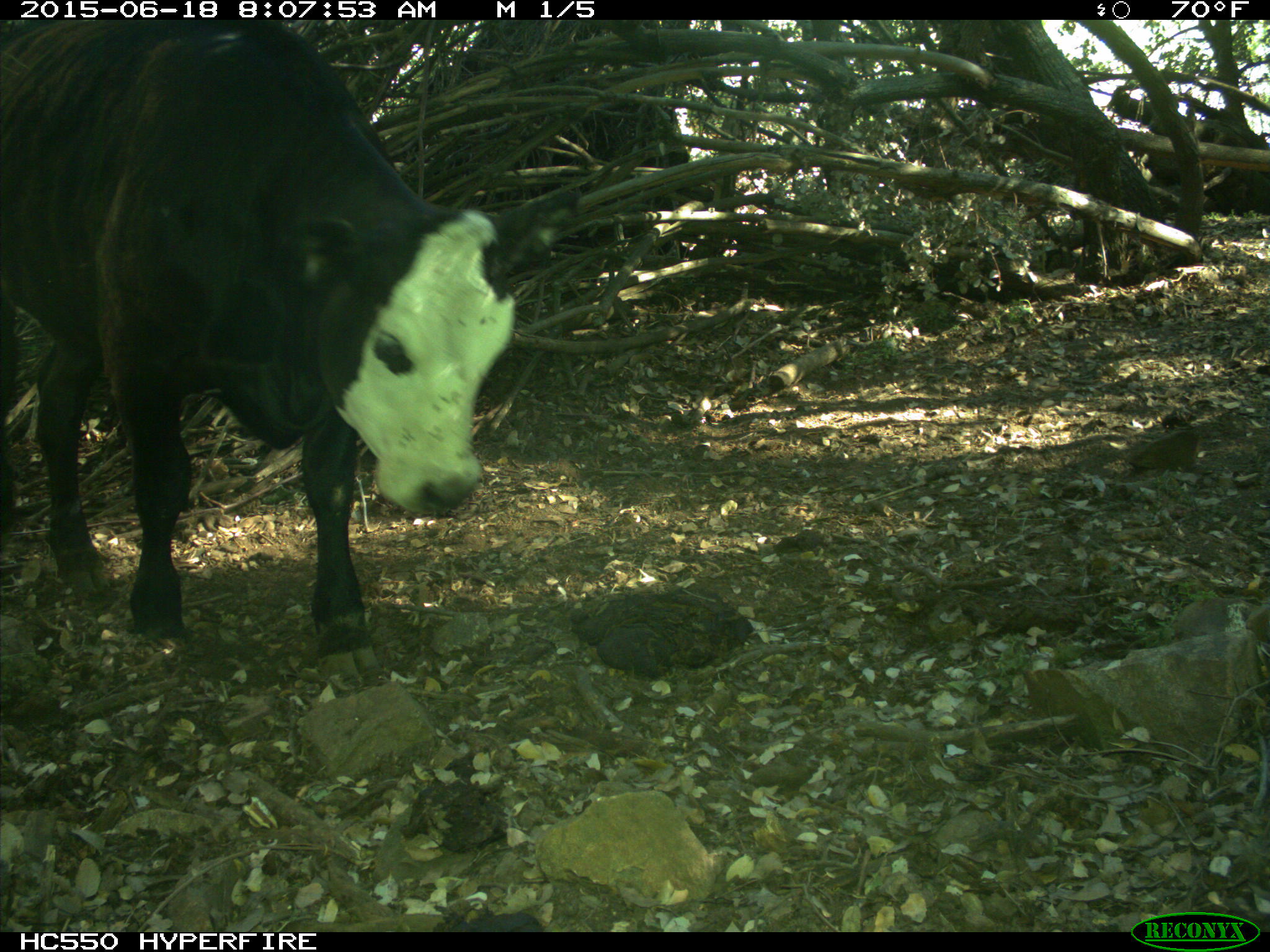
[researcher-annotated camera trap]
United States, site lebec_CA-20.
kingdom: Animalia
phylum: Chordata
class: Mammalia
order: Artiodactyla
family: Bovidae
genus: Bos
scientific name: Bos taurus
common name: domestic cow